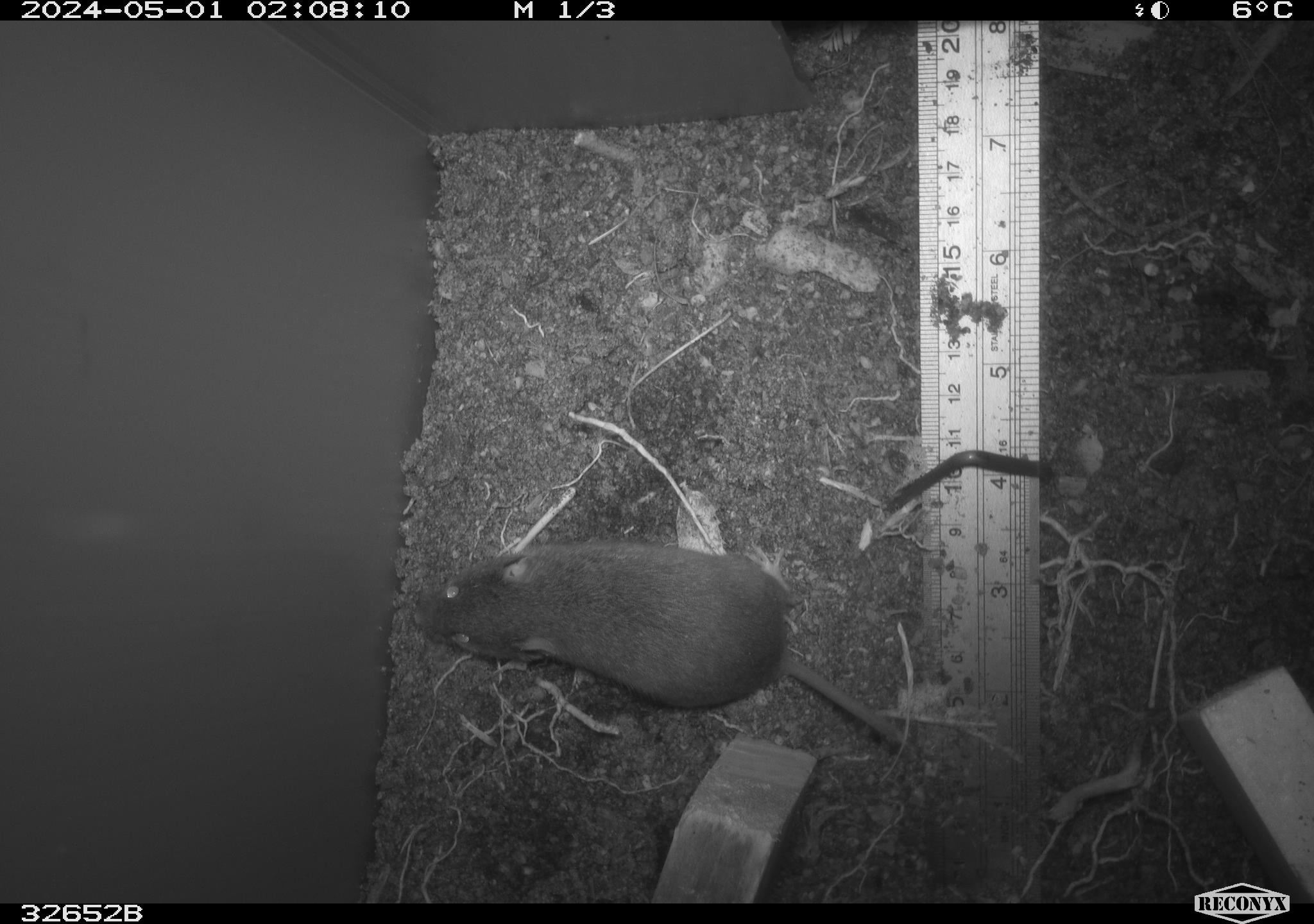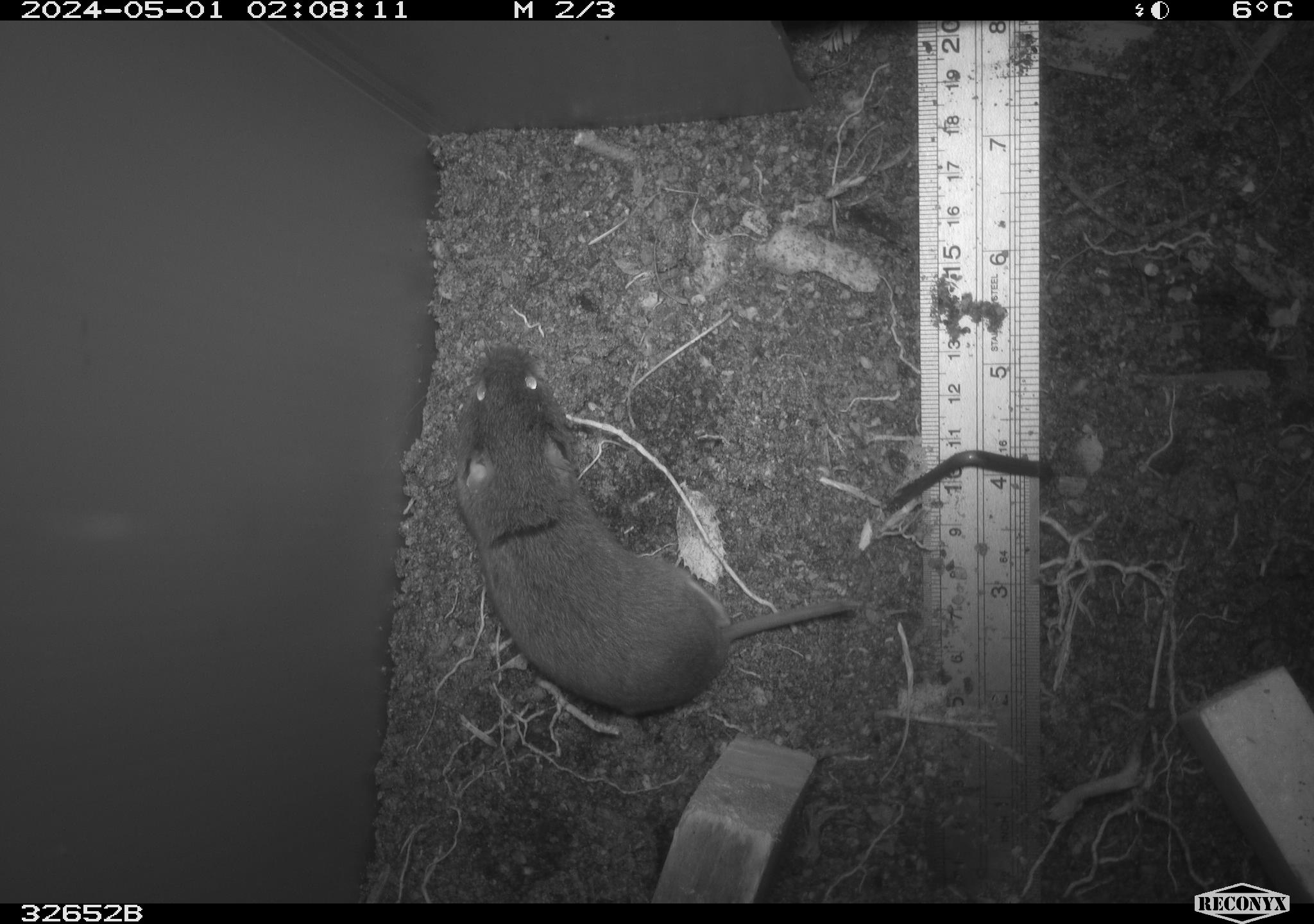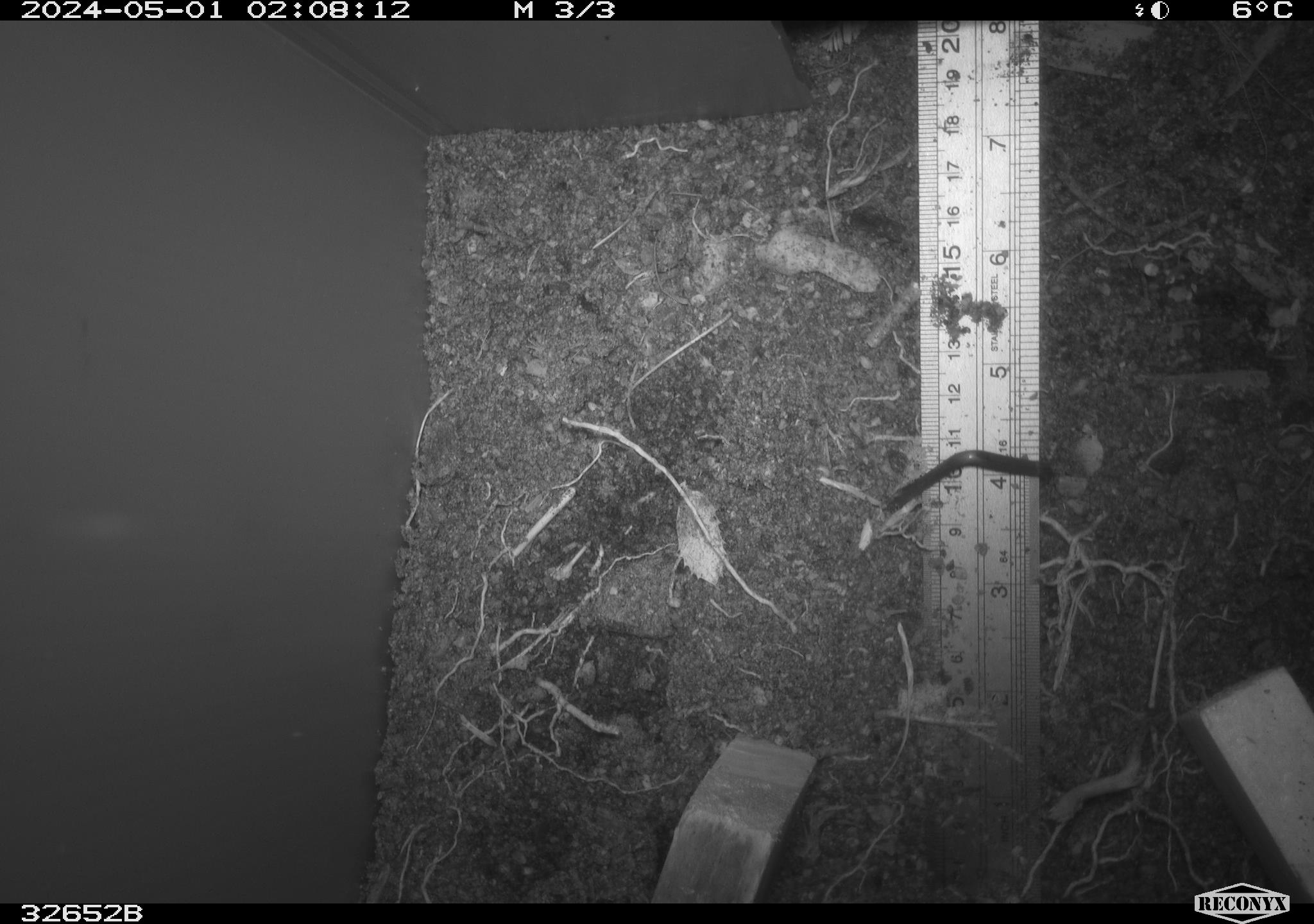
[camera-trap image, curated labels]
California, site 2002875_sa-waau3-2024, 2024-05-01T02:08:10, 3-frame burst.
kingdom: Animalia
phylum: Chordata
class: Mammalia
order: Rodentia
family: Cricetidae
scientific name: Arvicolinae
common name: voles, lemmings, and muskrats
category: arvicolinae subfamily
Arvicolinae subfamily (voles, lemmings, and muskrats) (Arvicolinae).